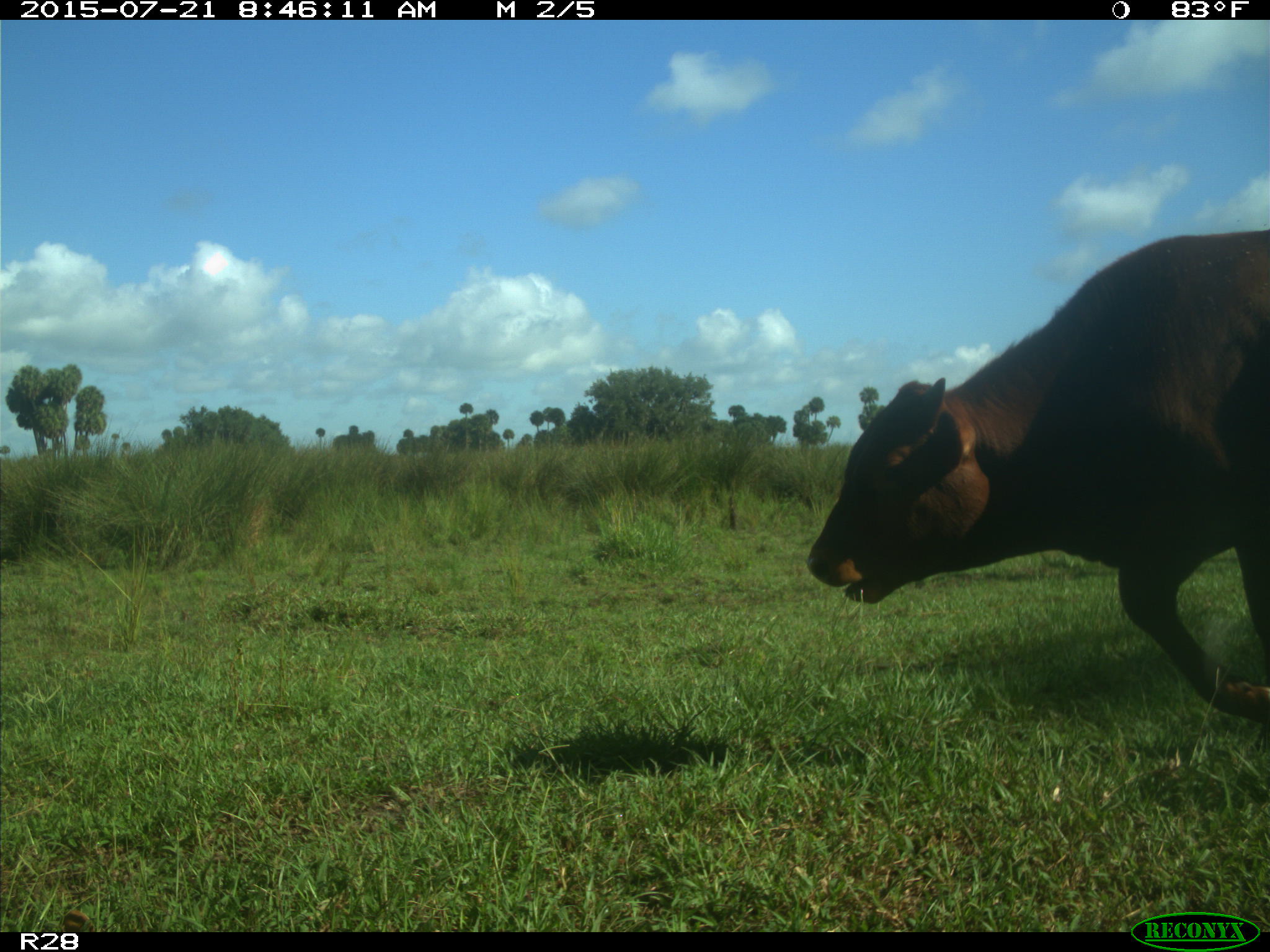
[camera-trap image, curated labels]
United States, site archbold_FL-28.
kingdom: Animalia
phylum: Chordata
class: Mammalia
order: Artiodactyla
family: Bovidae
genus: Bos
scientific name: Bos taurus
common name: domestic cow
Bos taurus (domestic cow).